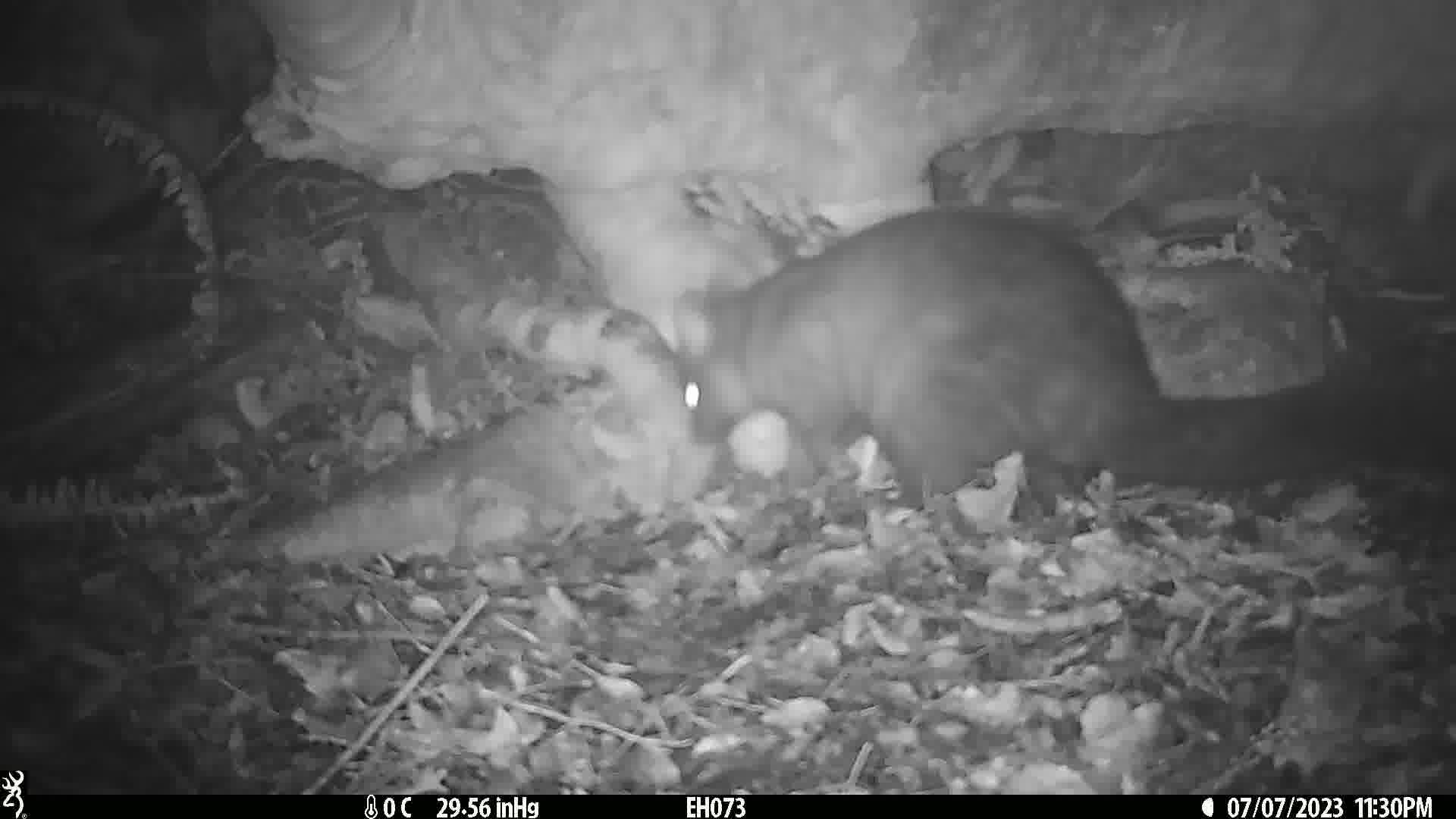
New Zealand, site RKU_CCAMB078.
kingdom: Animalia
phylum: Chordata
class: Mammalia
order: Diprotodontia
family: Phalangeridae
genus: Trichosurus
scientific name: Trichosurus vulpecula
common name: common brushtail possum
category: possum